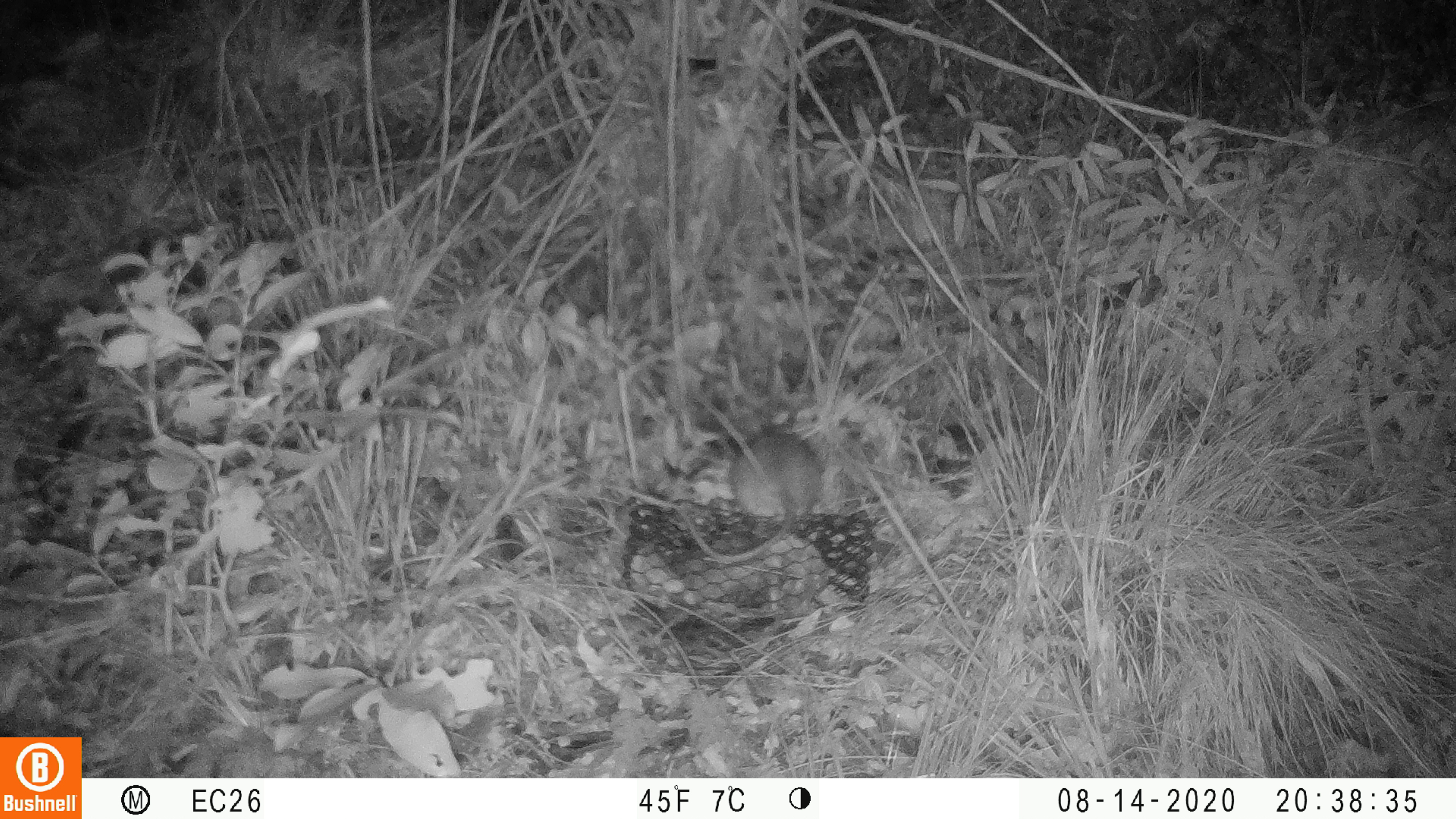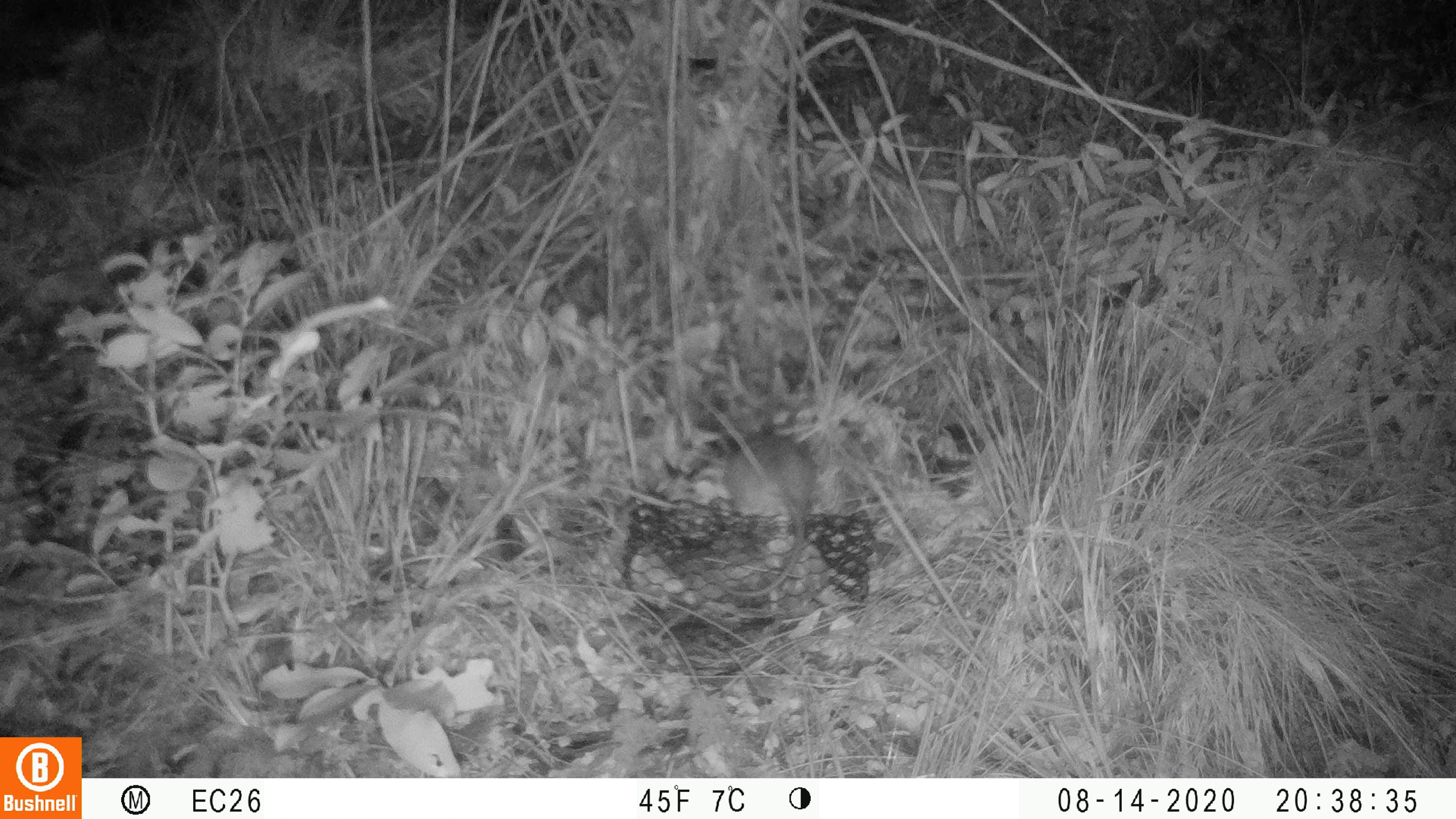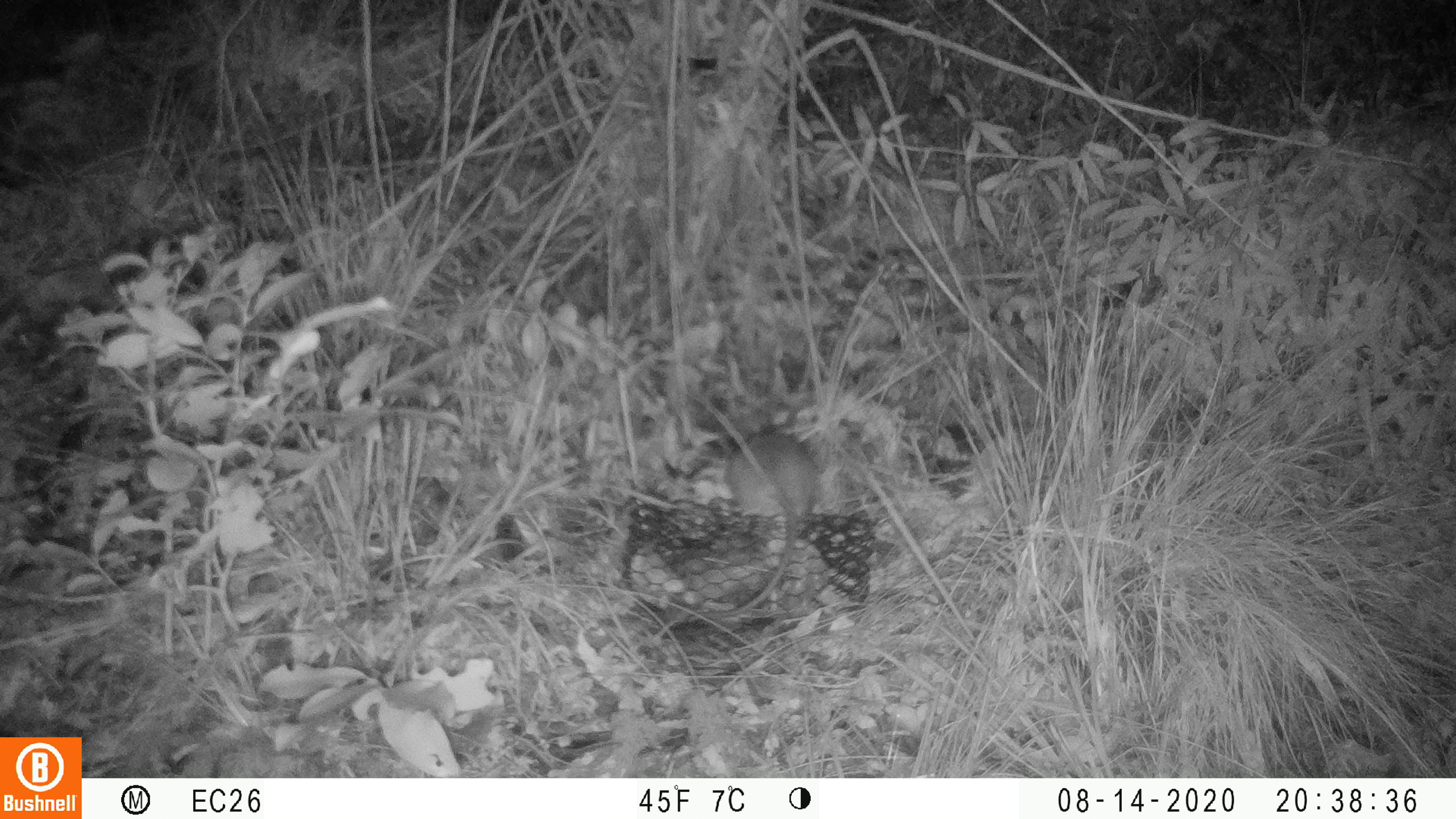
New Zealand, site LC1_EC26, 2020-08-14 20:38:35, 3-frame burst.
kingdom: Animalia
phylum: Chordata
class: Mammalia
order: Rodentia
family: Muridae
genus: Rattus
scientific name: Rattus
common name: rat